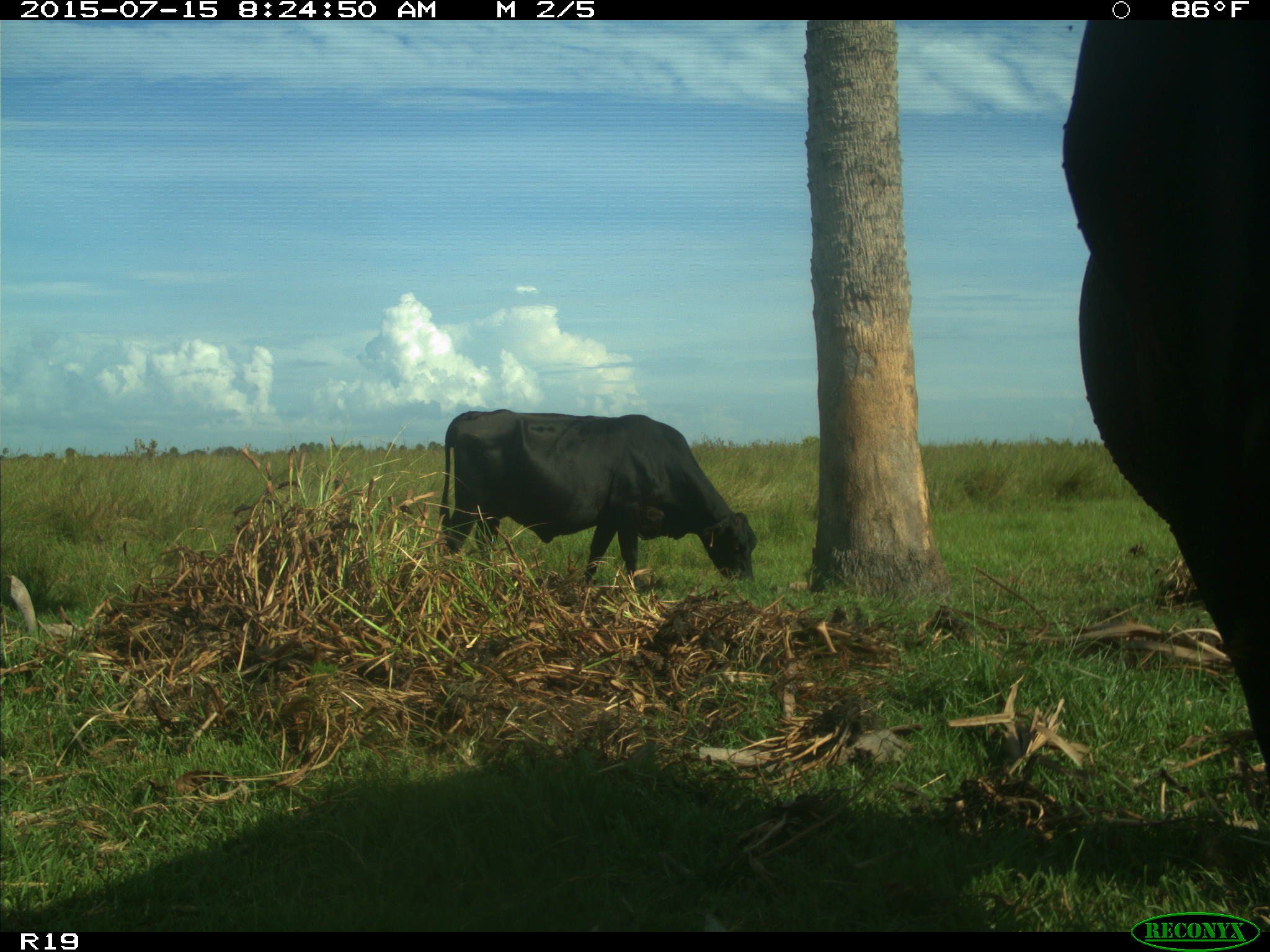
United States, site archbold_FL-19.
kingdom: Animalia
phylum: Chordata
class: Mammalia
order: Artiodactyla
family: Bovidae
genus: Bos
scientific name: Bos taurus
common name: domestic cow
Bos taurus (domestic cow).